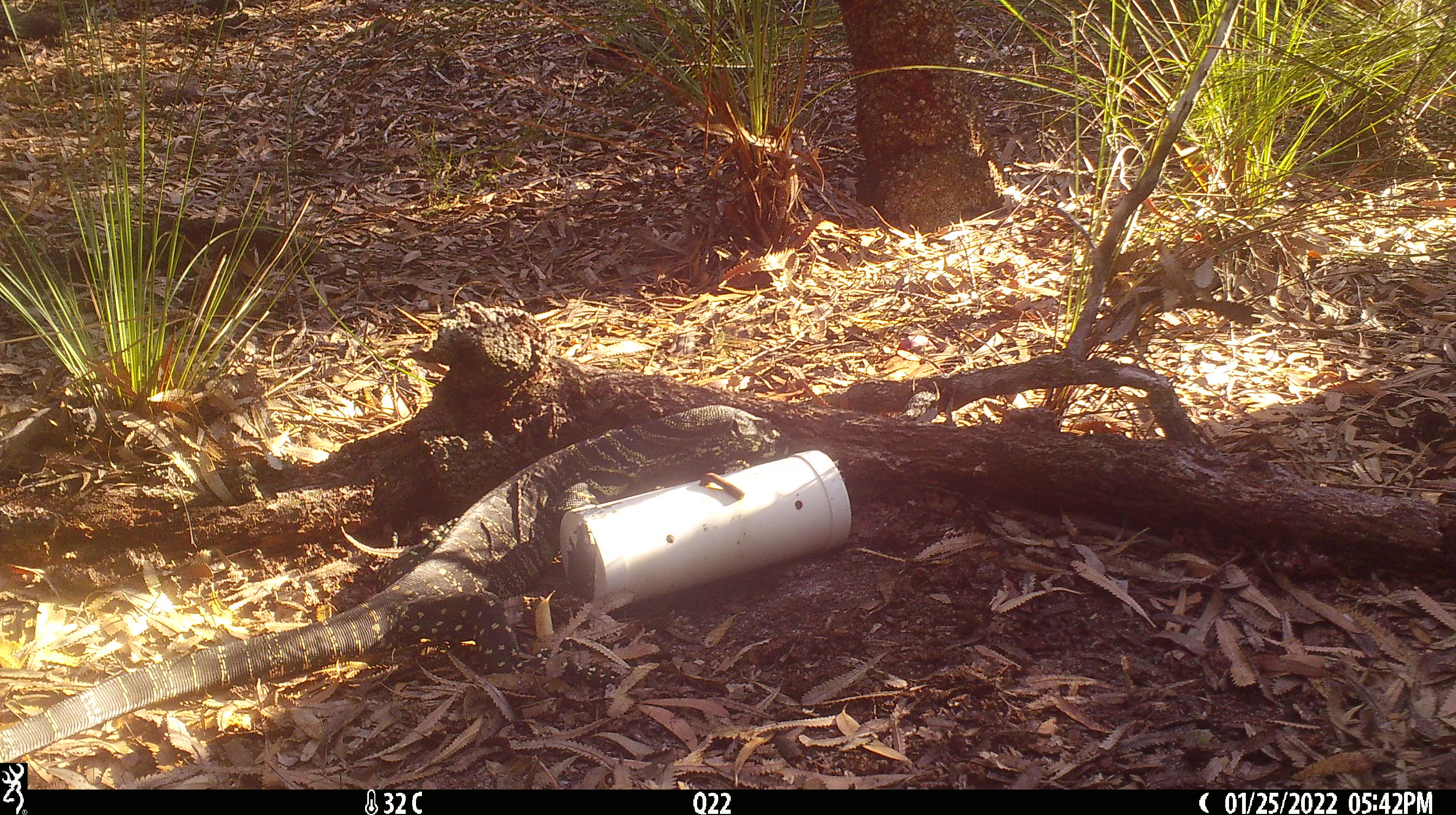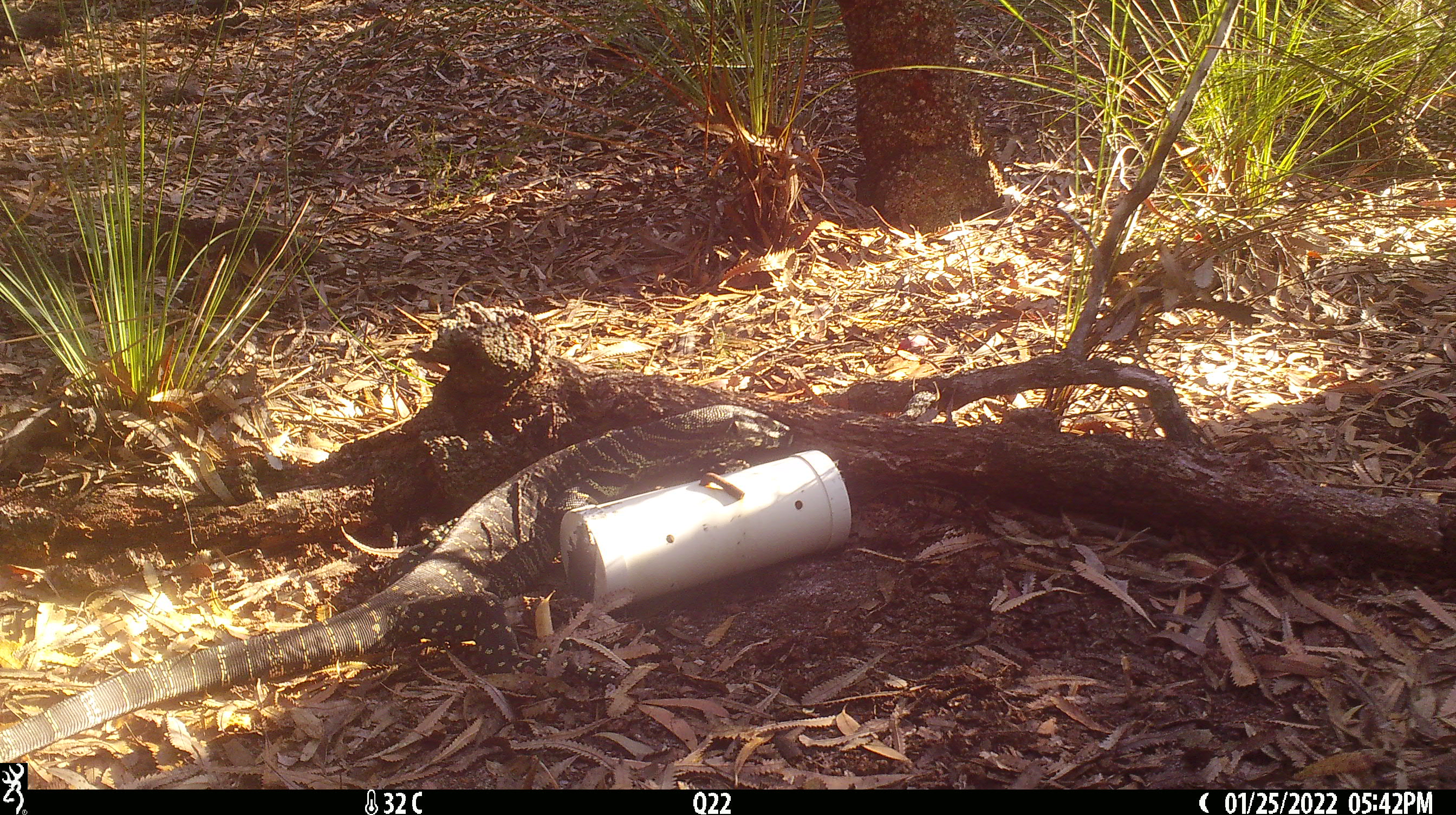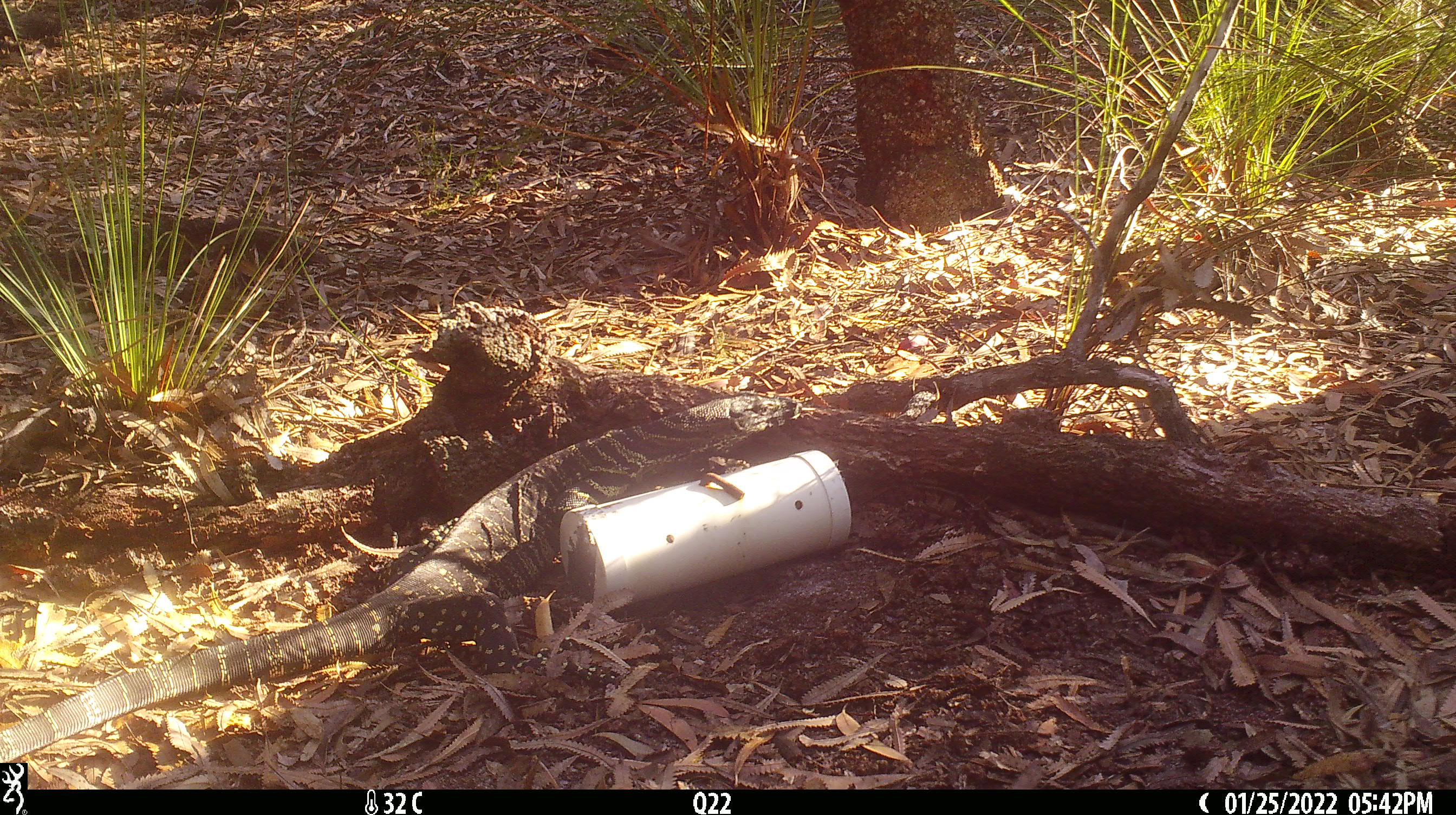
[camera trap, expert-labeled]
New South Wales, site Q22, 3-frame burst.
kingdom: Animalia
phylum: Chordata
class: Reptilia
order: Squamata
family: Varanidae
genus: Varanus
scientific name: Varanus varius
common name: lace monitor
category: goanna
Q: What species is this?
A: Goanna (lace monitor) (Varanus varius).